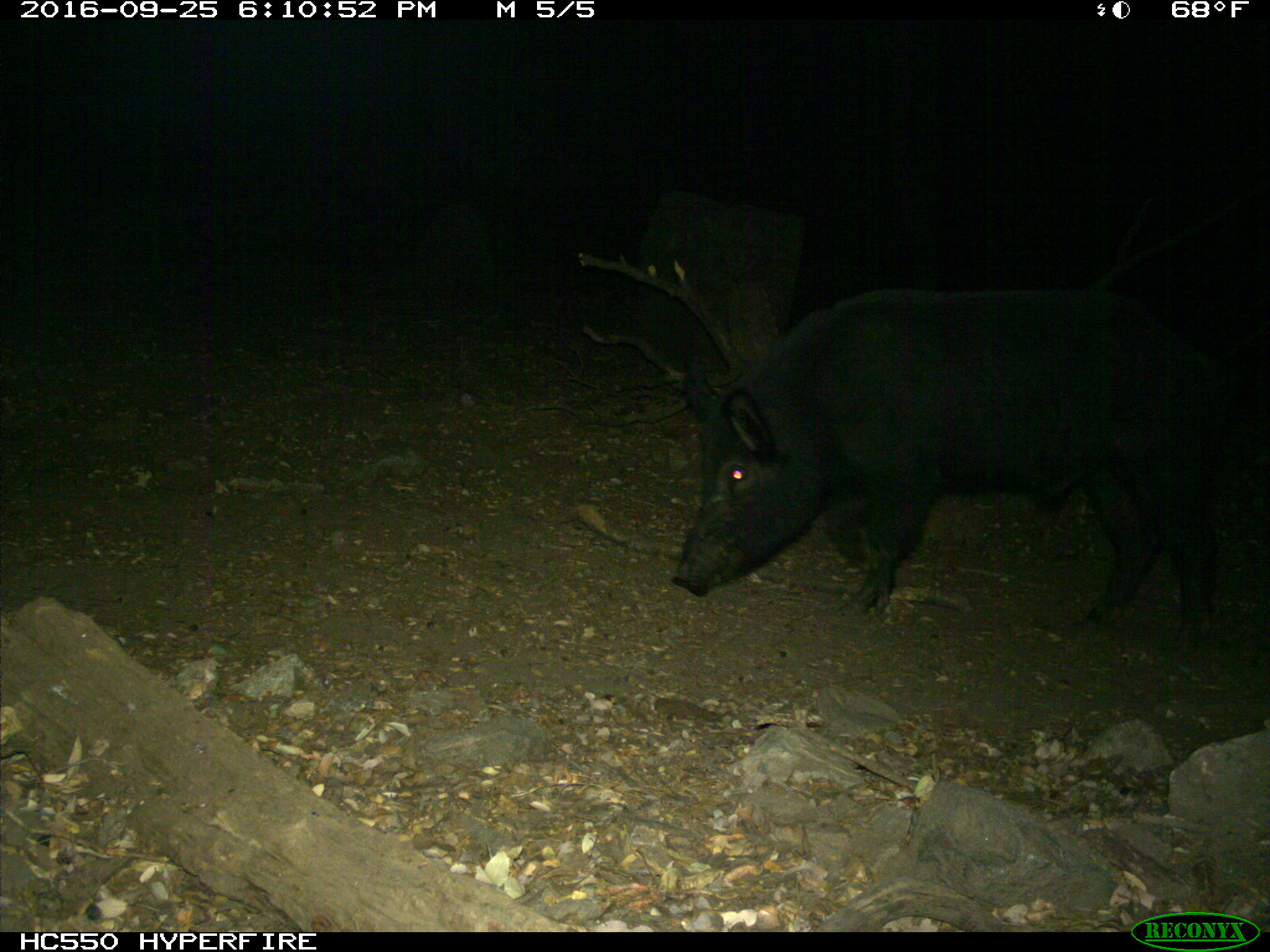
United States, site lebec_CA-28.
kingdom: Animalia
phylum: Chordata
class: Mammalia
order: Artiodactyla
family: Suidae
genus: Sus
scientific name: Sus scrofa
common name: wild boar